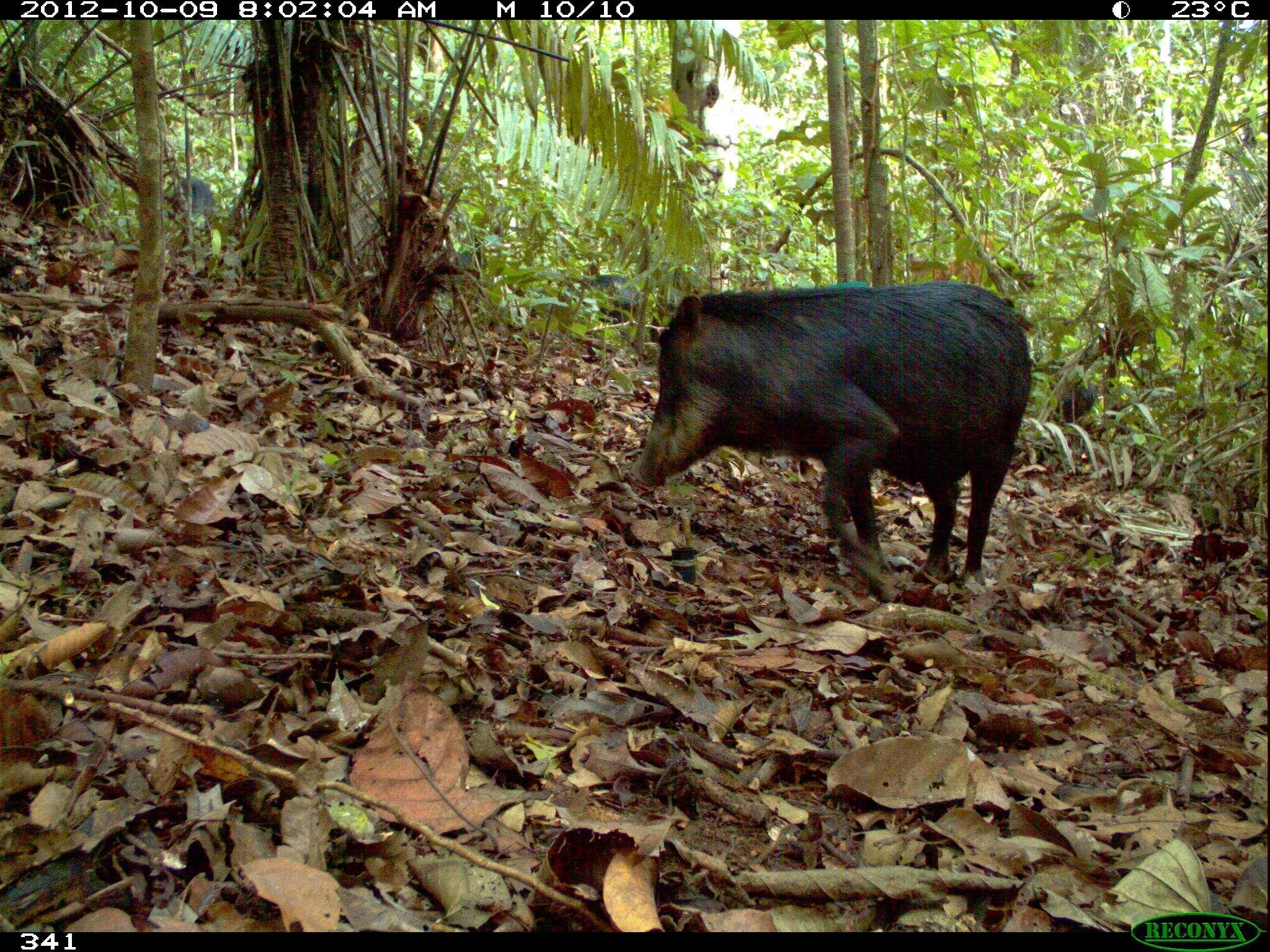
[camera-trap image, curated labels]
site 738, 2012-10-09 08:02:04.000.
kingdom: Animalia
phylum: Chordata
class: Mammalia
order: Artiodactyla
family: Tayassuidae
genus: Tayassu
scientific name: Tayassu pecari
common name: white-lipped peccary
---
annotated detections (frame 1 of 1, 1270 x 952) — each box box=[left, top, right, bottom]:
tayassu pecari: box=[625, 280, 1030, 587]; box=[563, 273, 641, 326]; box=[1034, 382, 1096, 429]; box=[173, 175, 215, 228]